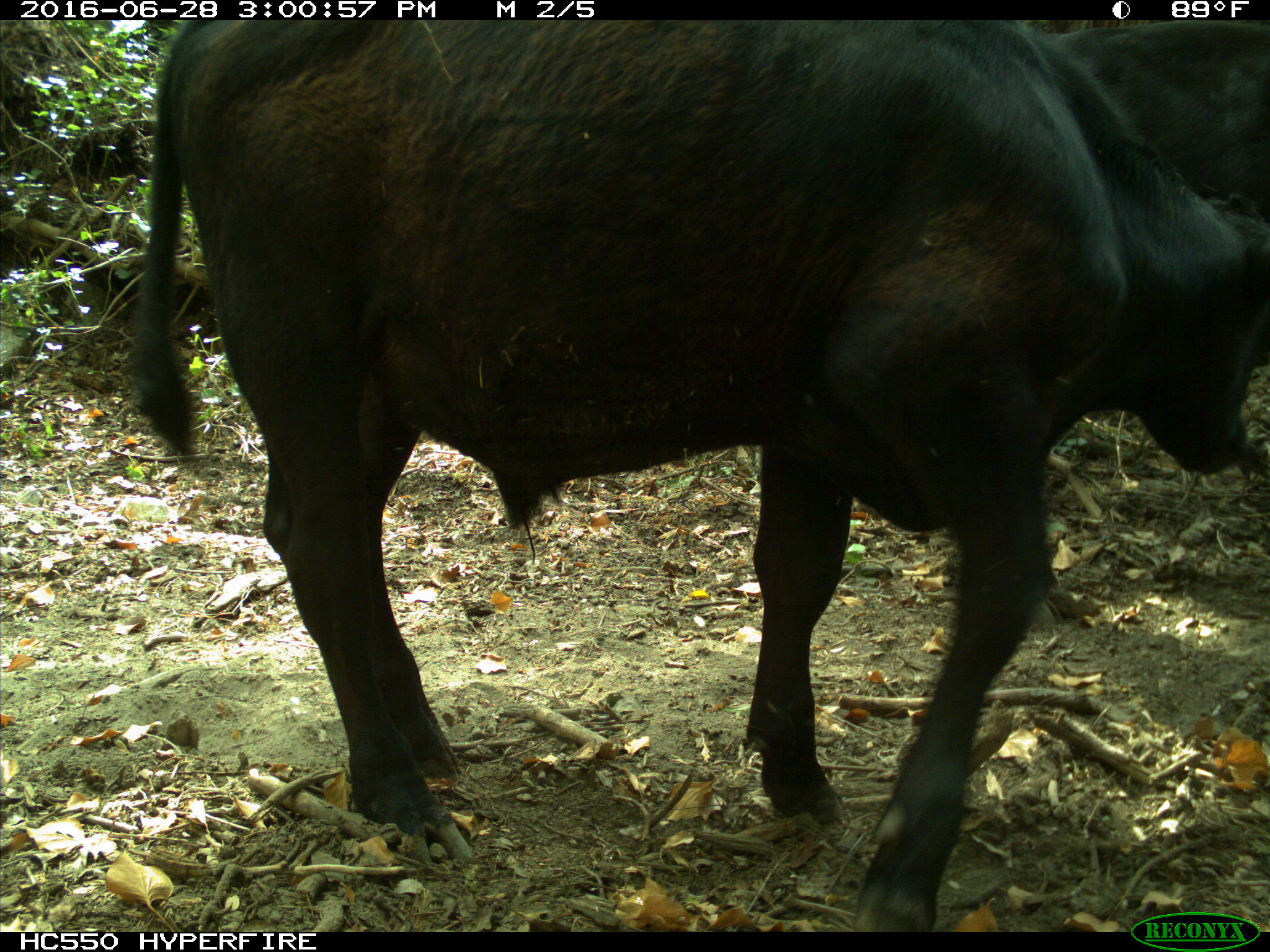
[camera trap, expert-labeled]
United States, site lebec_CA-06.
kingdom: Animalia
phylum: Chordata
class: Mammalia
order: Artiodactyla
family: Bovidae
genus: Bos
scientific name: Bos taurus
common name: domestic cow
Bos taurus (domestic cow).